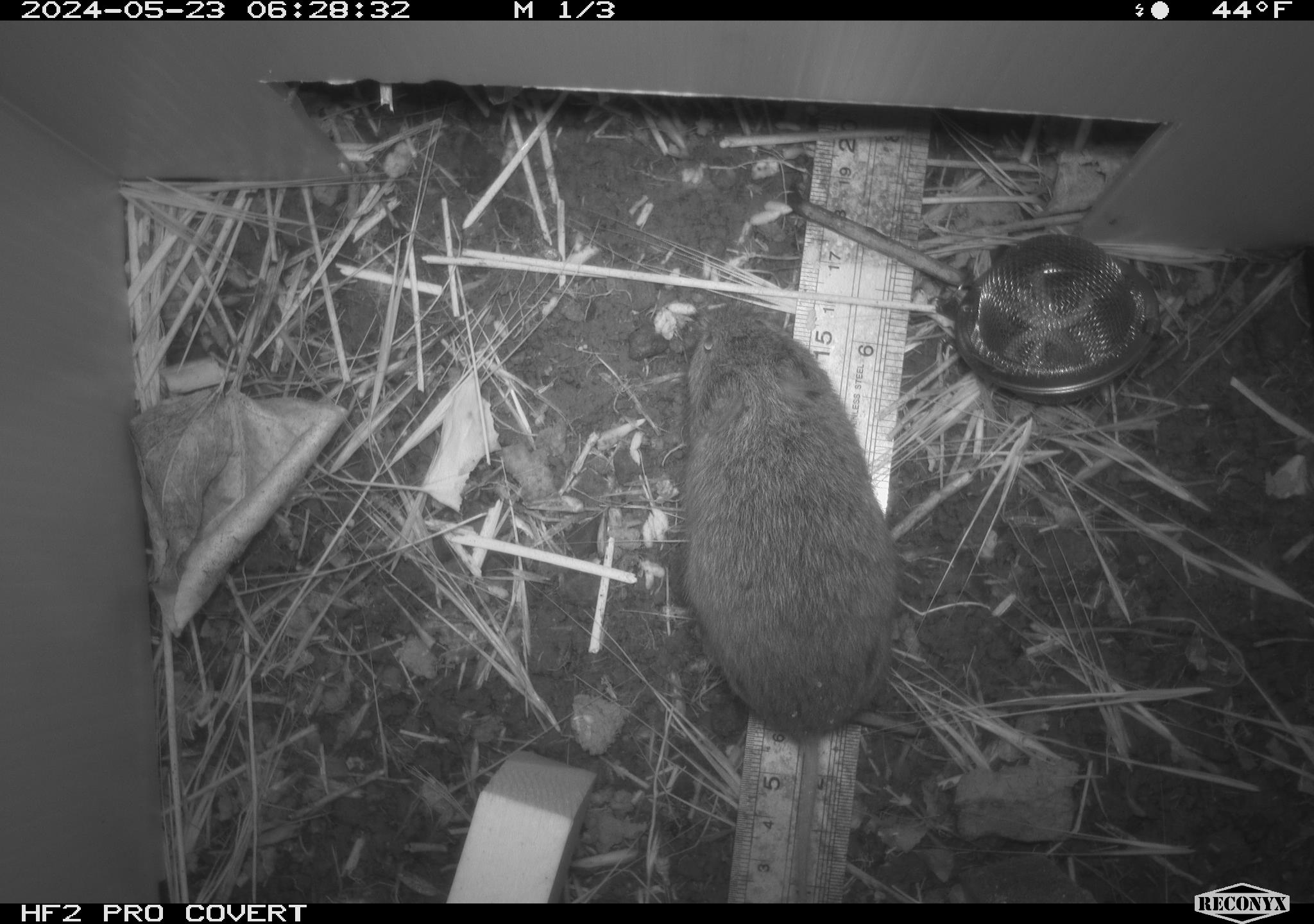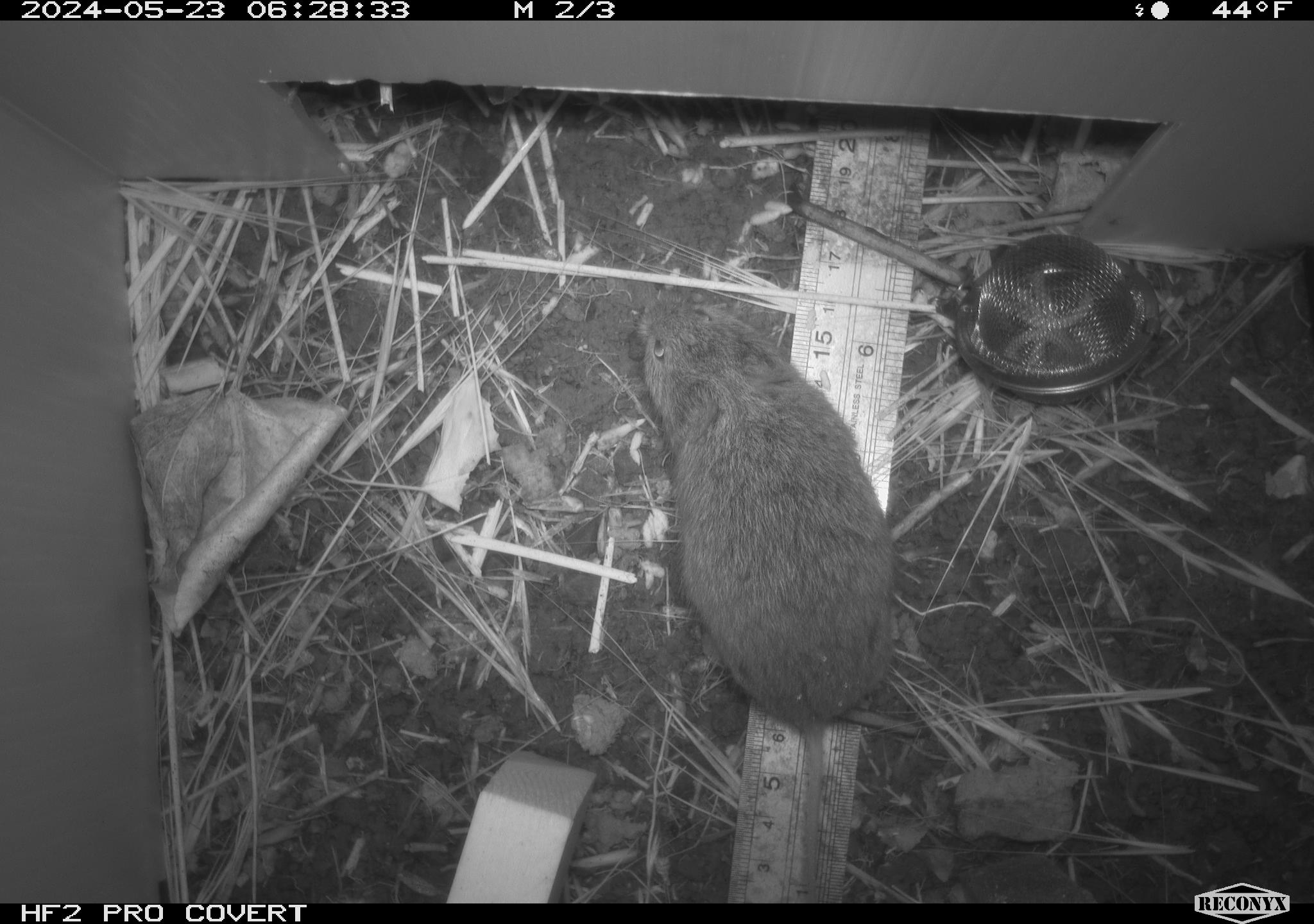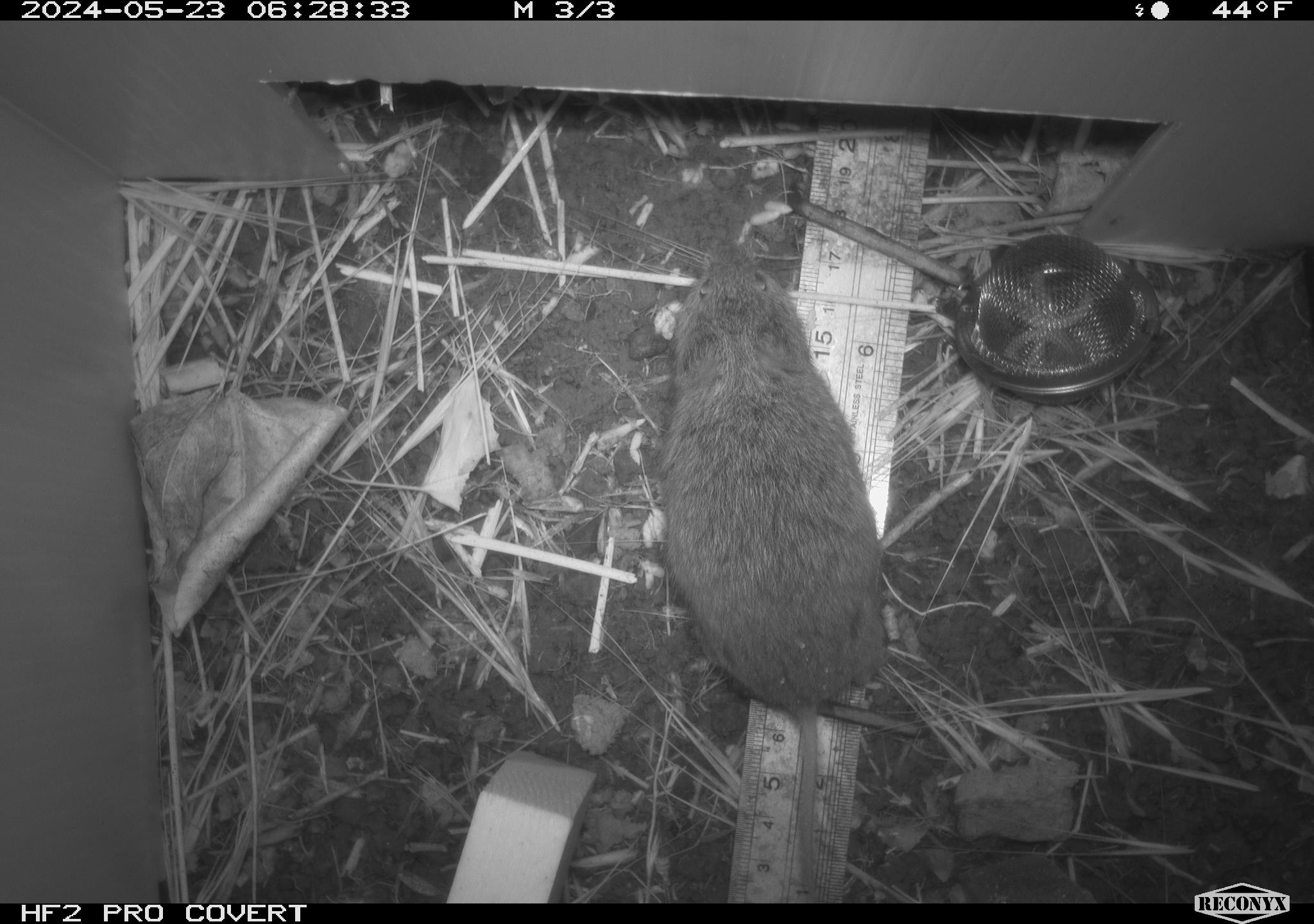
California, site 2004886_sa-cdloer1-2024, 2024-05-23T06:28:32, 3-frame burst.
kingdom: Animalia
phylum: Chordata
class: Mammalia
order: Rodentia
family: Cricetidae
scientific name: Arvicolinae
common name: voles, lemmings, and muskrats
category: arvicolinae subfamily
Arvicolinae subfamily (voles, lemmings, and muskrats) (Arvicolinae).